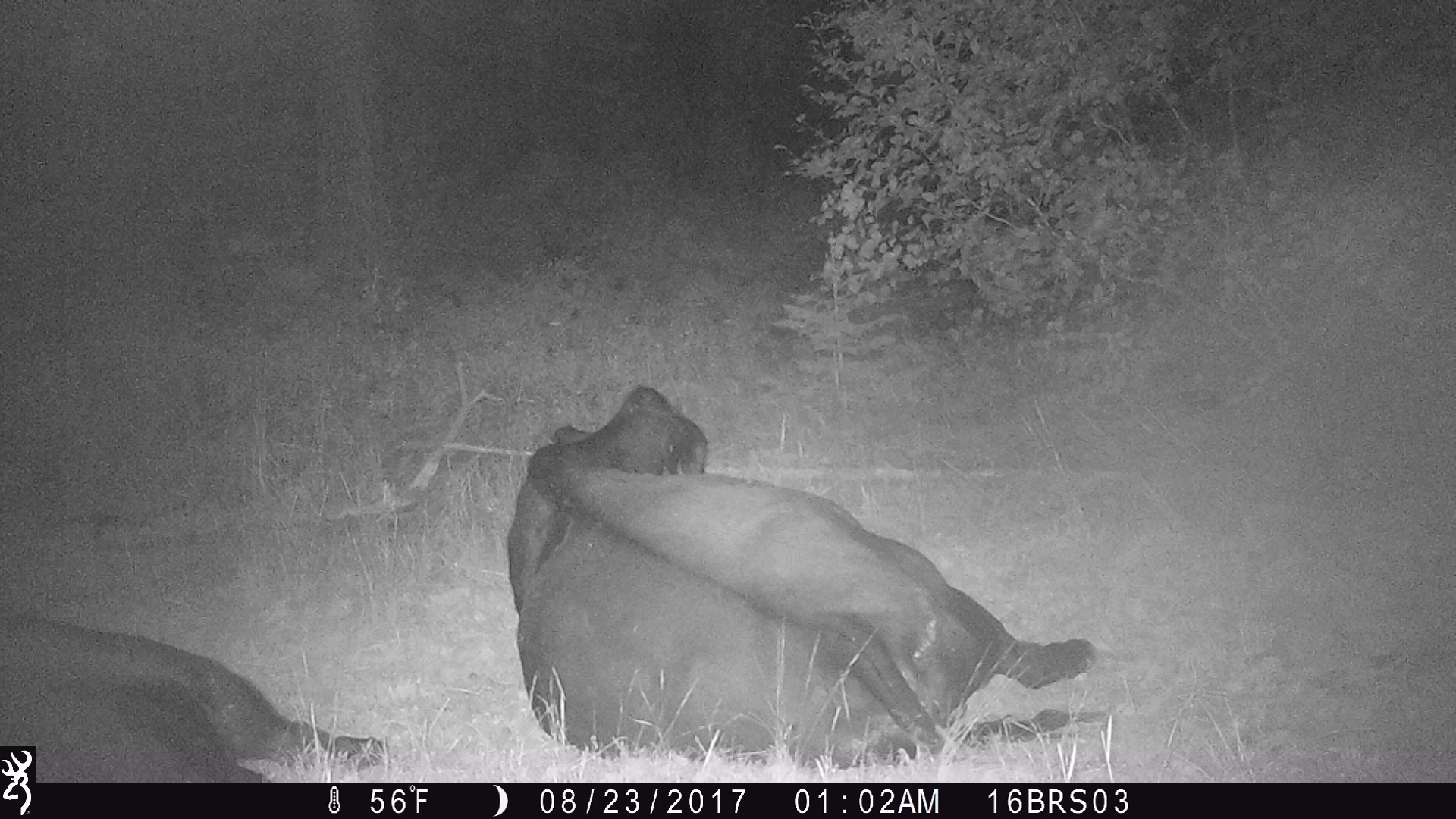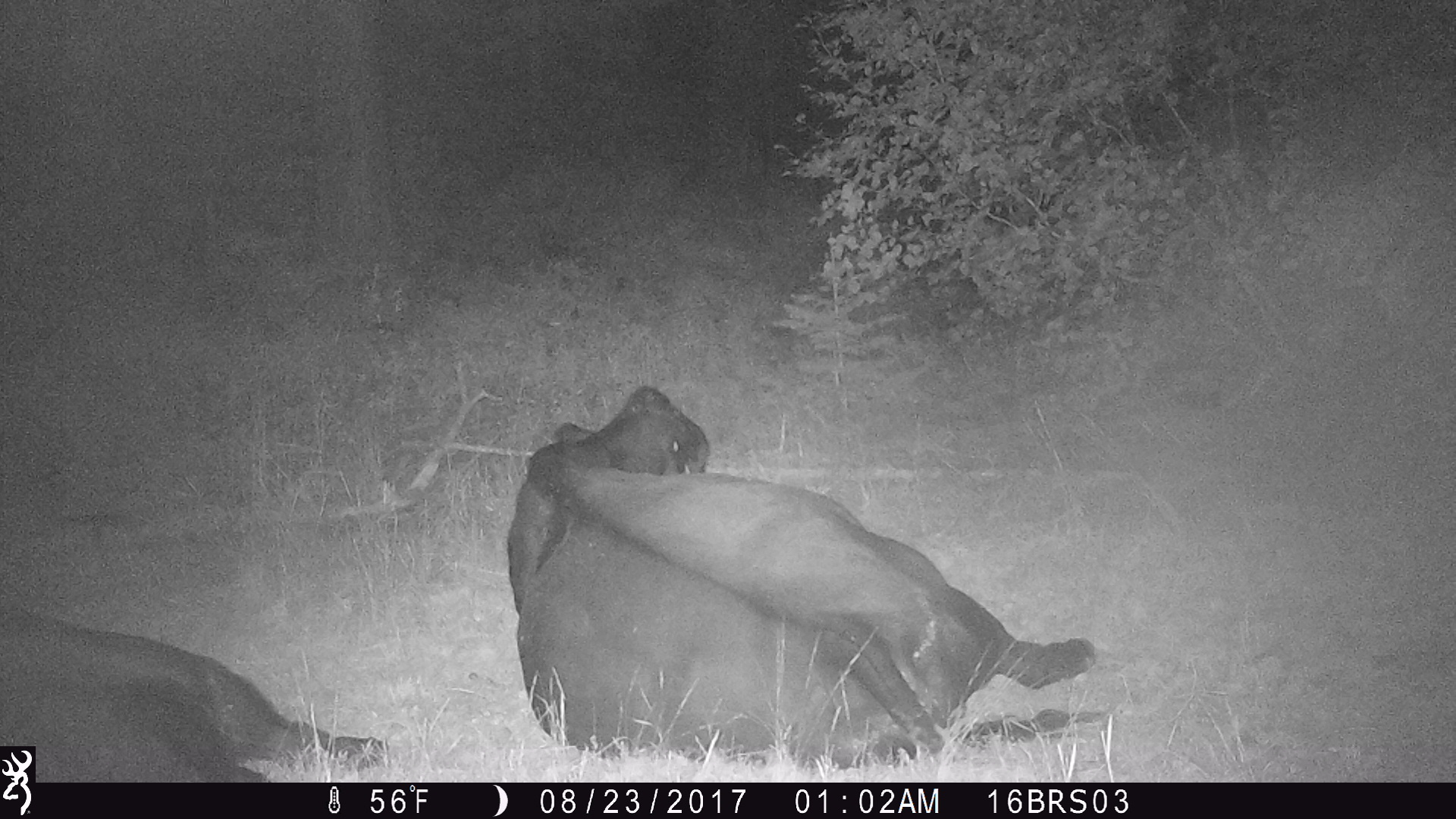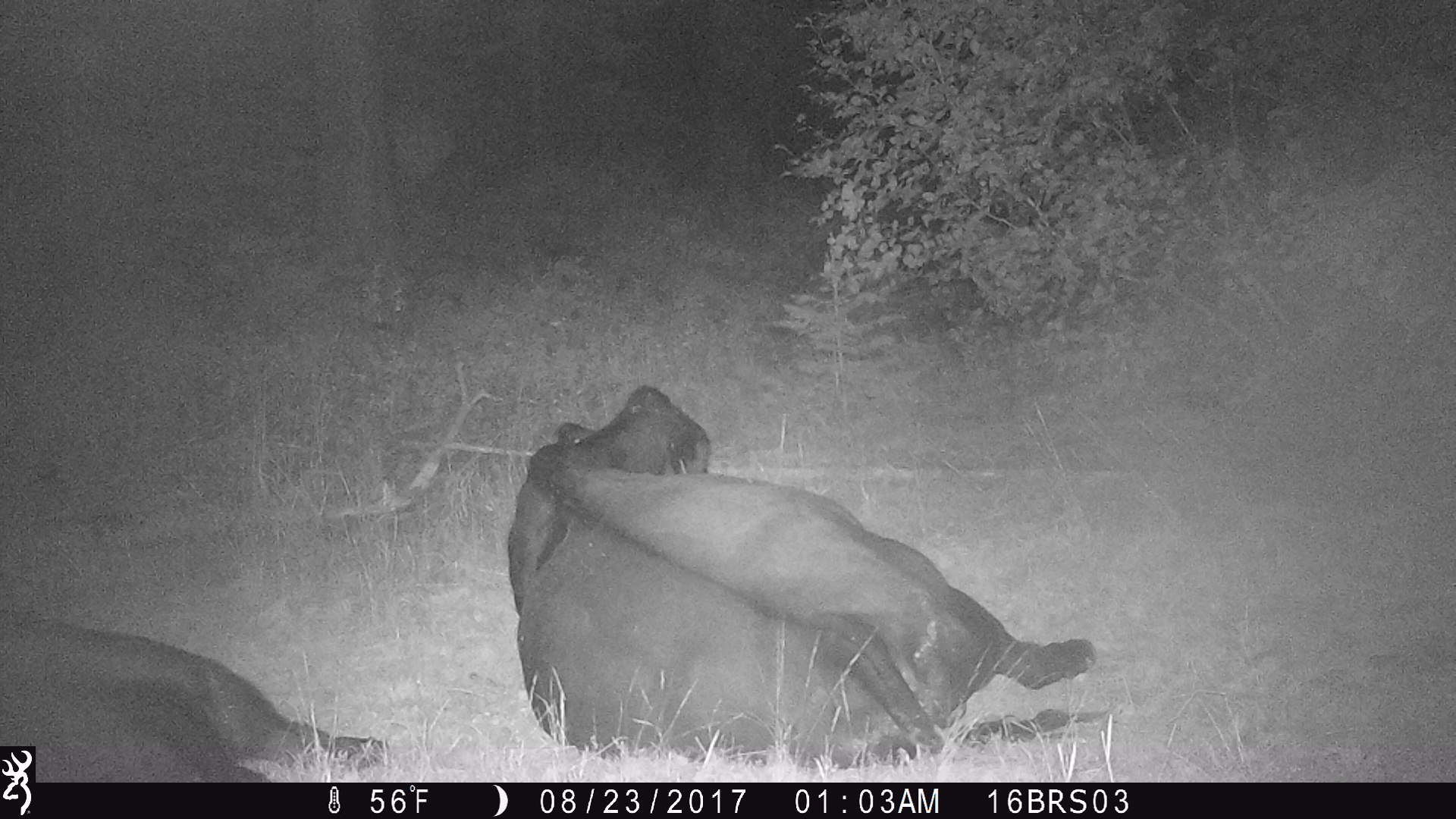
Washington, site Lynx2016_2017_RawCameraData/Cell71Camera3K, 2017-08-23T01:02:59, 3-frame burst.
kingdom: Animalia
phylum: Chordata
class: Mammalia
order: Artiodactyla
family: Bovidae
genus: Bos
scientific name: Bos taurus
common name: domestic cattle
Domestic cattle (Bos taurus). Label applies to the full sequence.